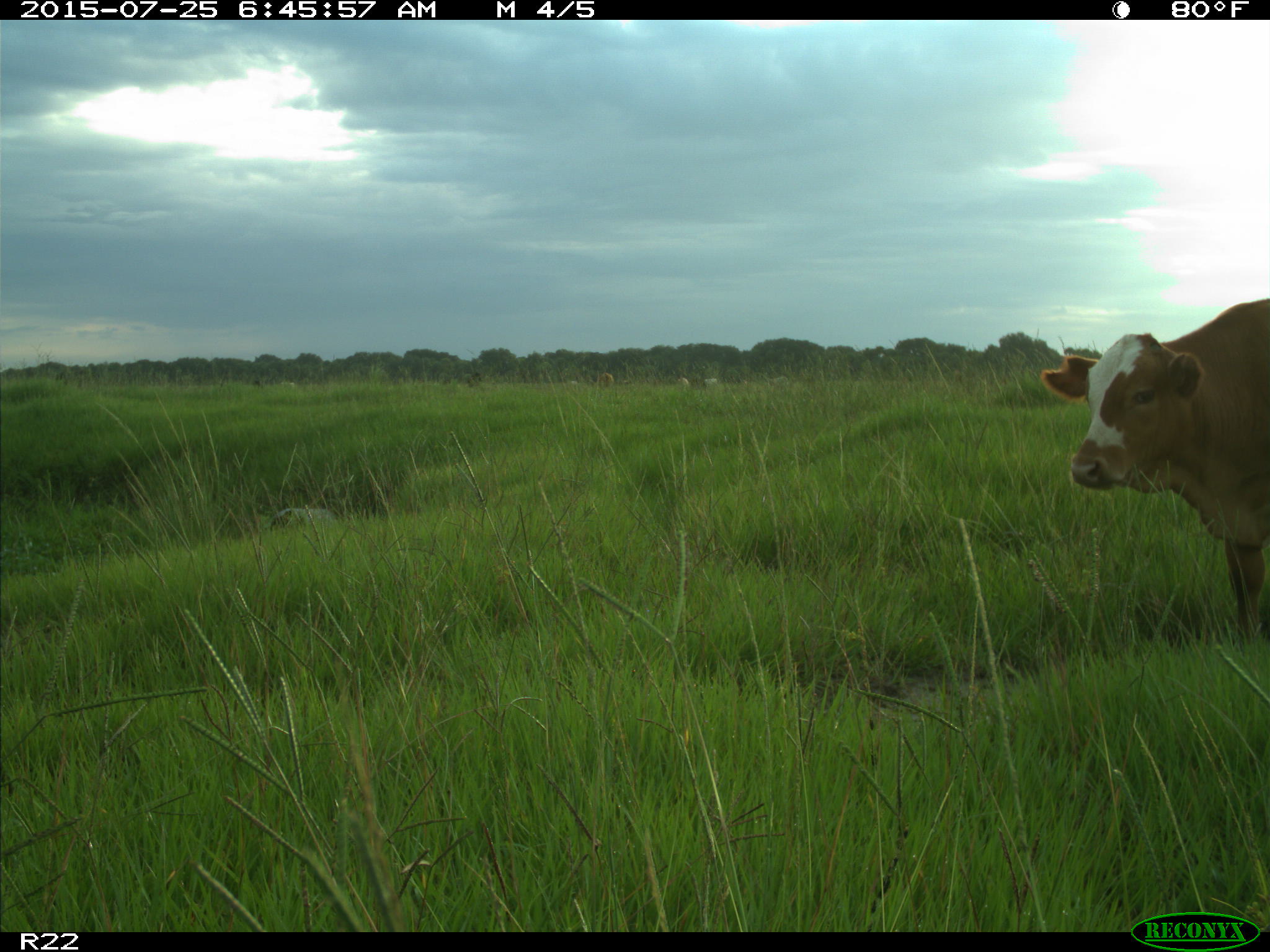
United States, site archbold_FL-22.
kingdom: Animalia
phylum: Chordata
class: Mammalia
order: Artiodactyla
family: Bovidae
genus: Bos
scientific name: Bos taurus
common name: domestic cow